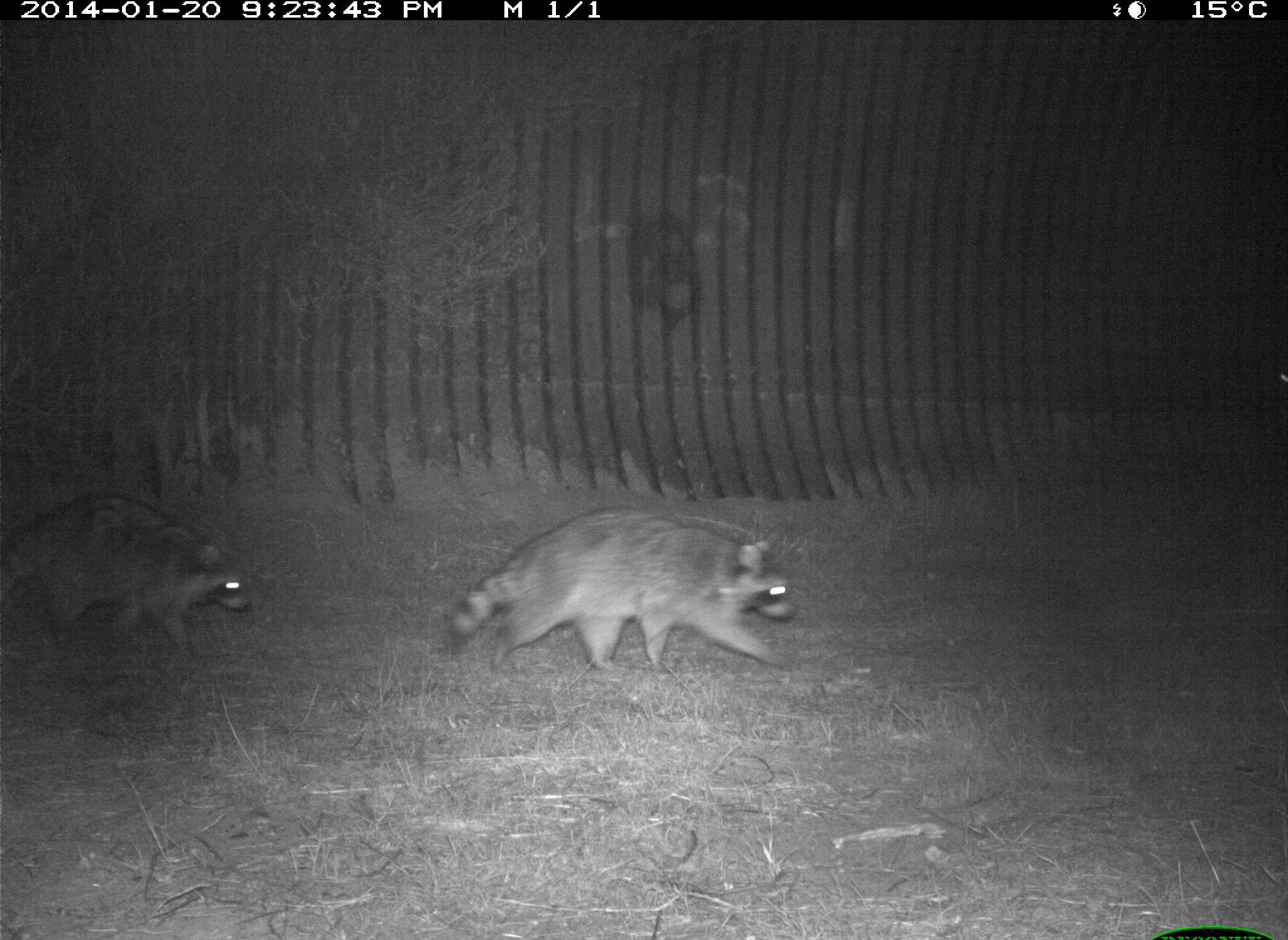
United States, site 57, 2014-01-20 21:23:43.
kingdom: Animalia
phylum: Chordata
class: Mammalia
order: Carnivora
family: Procyonidae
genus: Procyon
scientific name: Procyon lotor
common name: raccoon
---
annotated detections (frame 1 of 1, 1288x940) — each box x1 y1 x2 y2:
raccoon: 434 505 801 673; 3 489 251 661